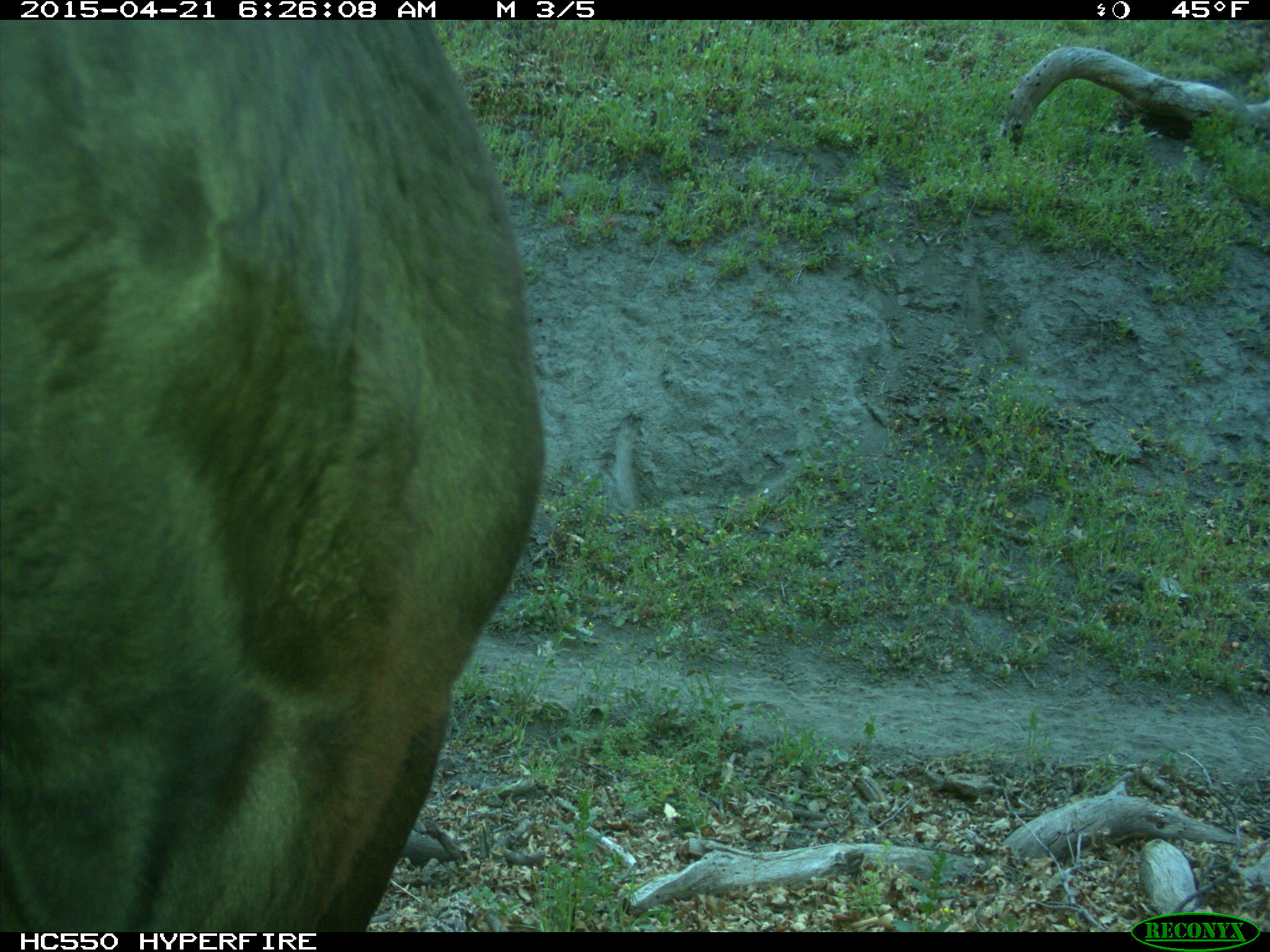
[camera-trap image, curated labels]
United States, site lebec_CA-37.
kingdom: Animalia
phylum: Chordata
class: Mammalia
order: Artiodactyla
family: Bovidae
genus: Bos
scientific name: Bos taurus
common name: domestic cow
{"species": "Bos taurus (domestic cow)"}